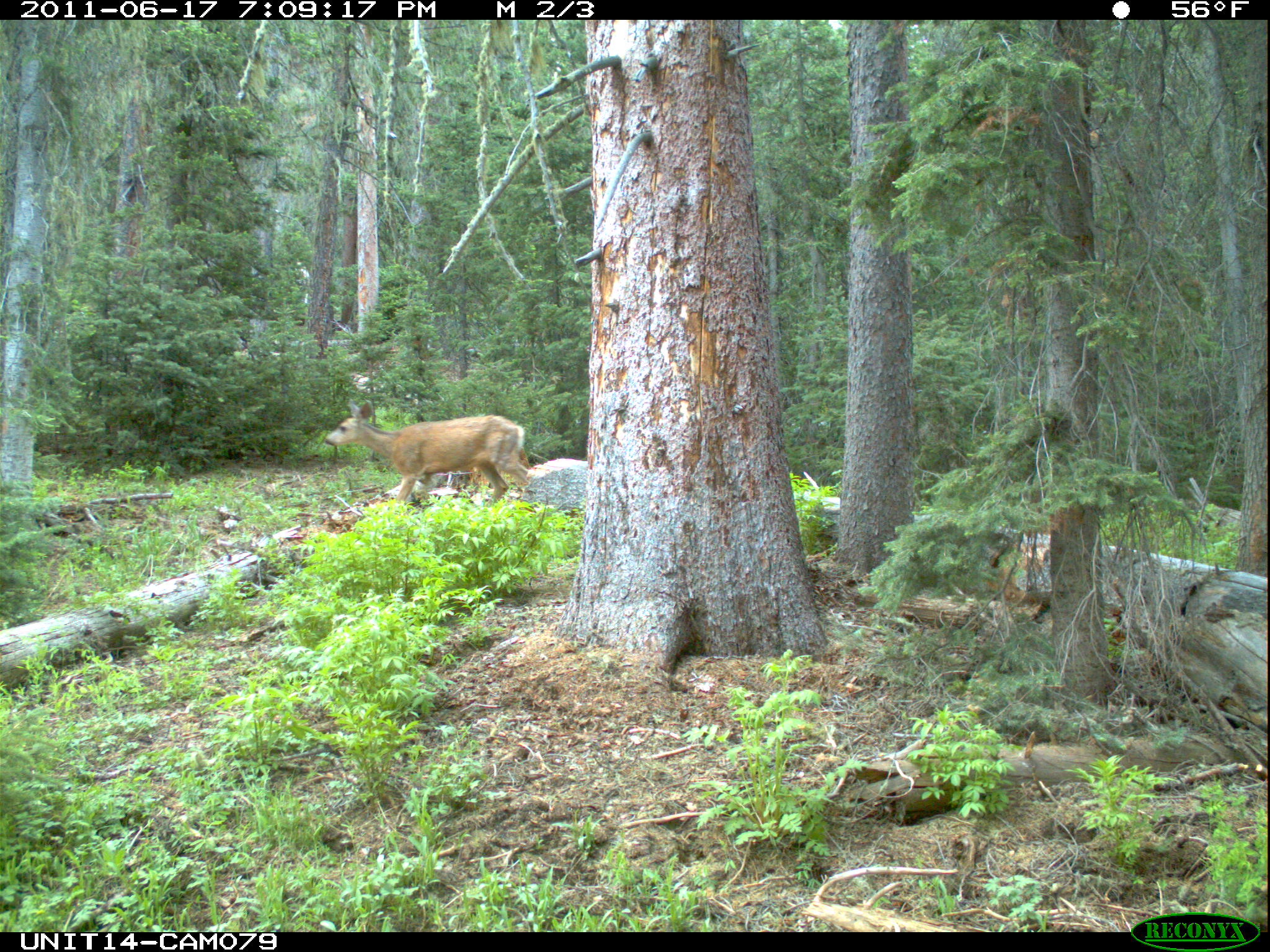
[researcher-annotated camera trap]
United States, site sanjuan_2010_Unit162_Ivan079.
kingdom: Animalia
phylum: Chordata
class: Mammalia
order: Artiodactyla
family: Cervidae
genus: Odocoileus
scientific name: Odocoileus hemionus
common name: mule deer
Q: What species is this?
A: Odocoileus hemionus (mule deer).